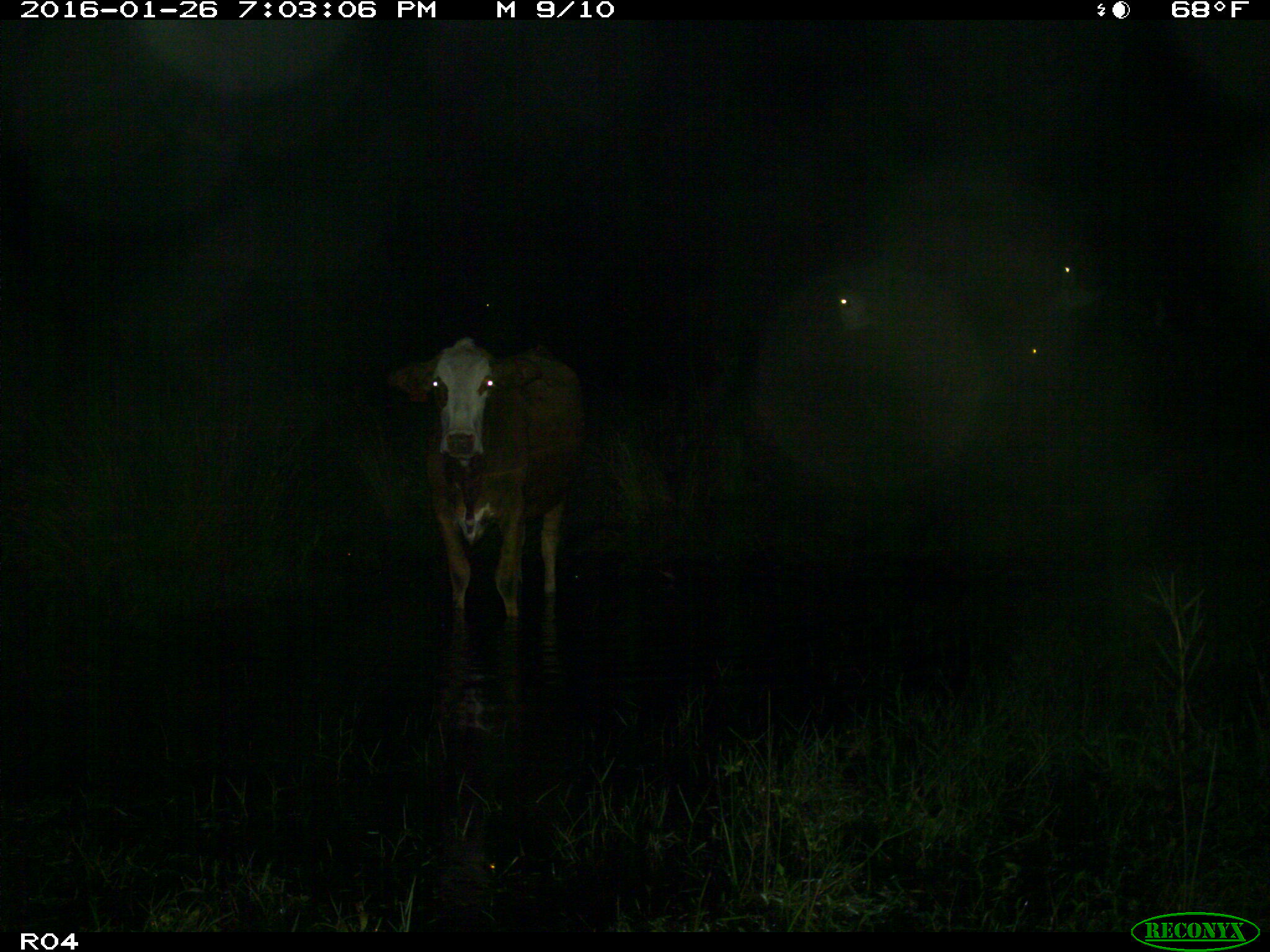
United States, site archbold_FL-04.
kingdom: Animalia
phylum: Chordata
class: Mammalia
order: Artiodactyla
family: Bovidae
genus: Bos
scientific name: Bos taurus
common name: domestic cow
Bos taurus (domestic cow).